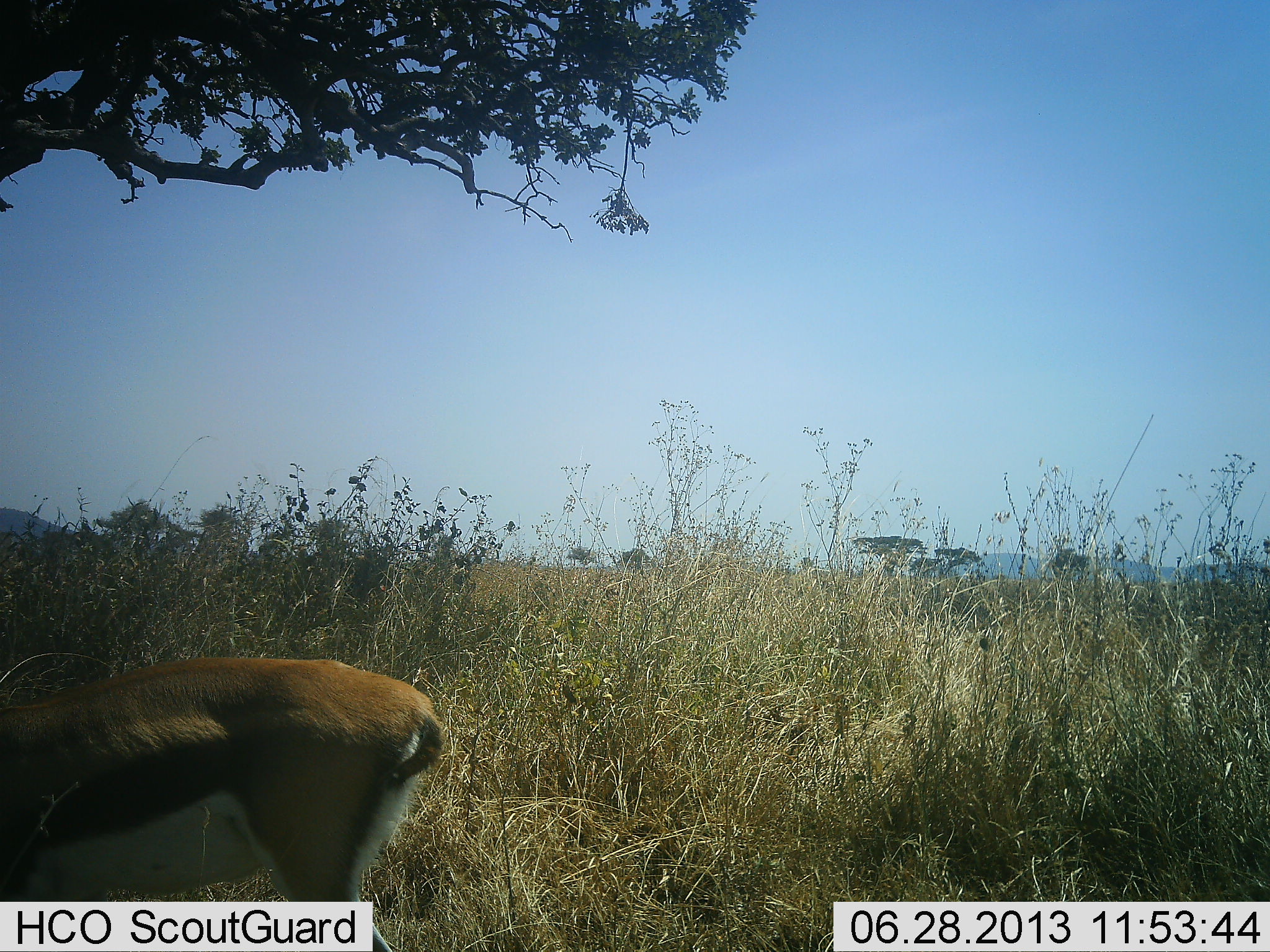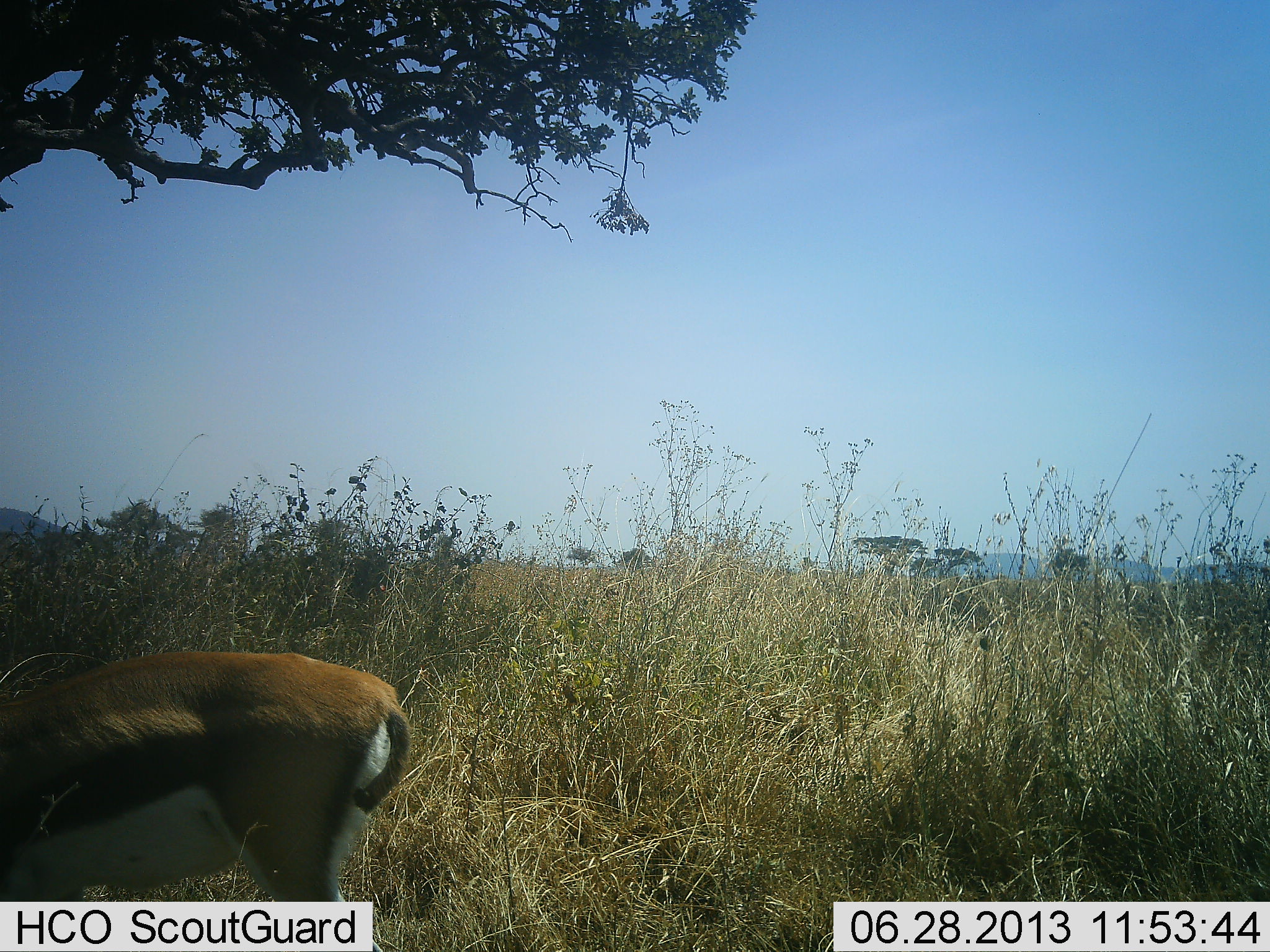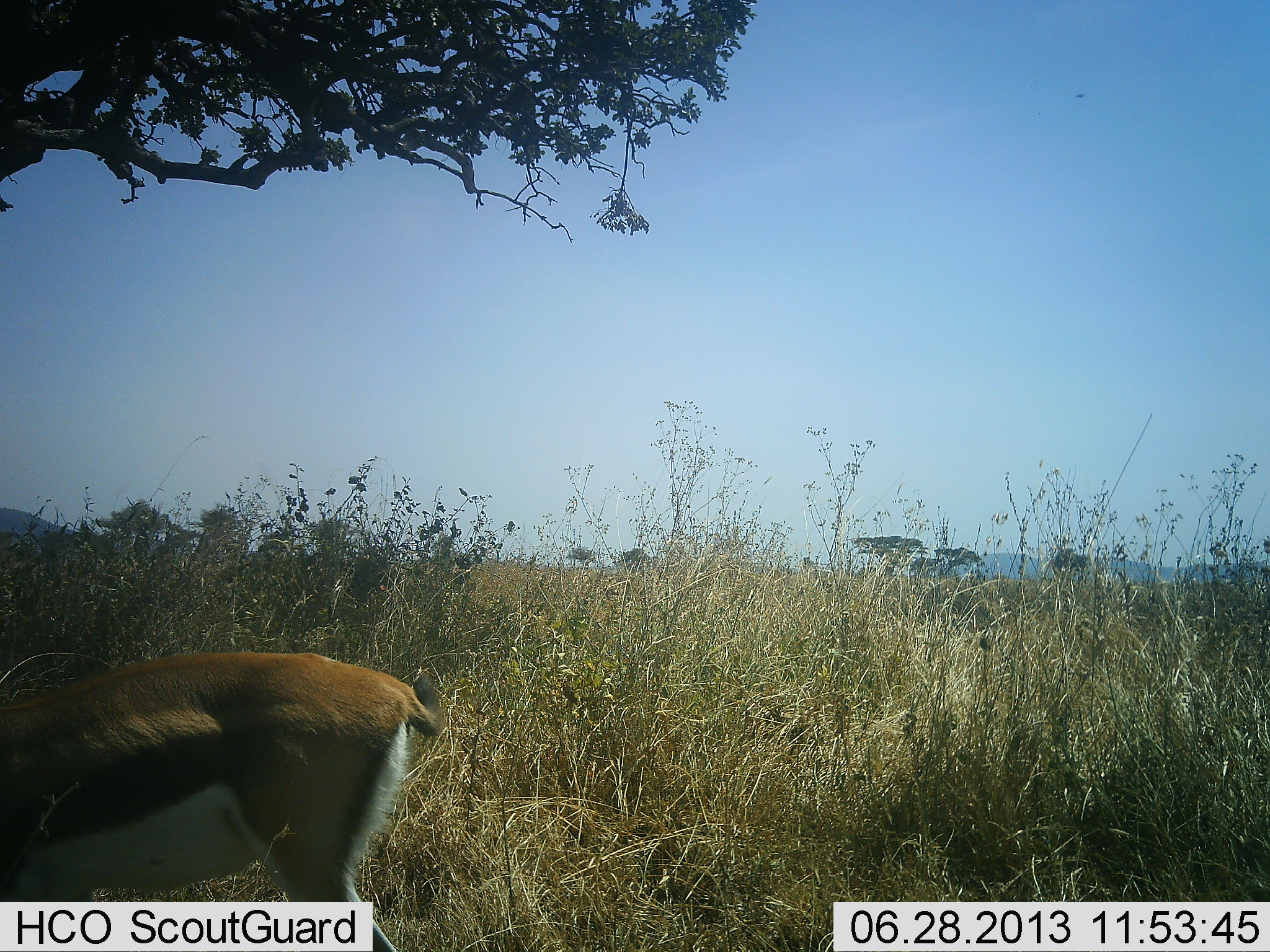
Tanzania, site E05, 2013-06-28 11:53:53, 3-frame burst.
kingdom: Animalia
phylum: Chordata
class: Mammalia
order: Artiodactyla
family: Bovidae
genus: Eudorcas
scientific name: Eudorcas thomsonii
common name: thomson's gazelle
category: gazellethomsons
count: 1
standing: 55%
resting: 0%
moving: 5%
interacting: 0%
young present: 0%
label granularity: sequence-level